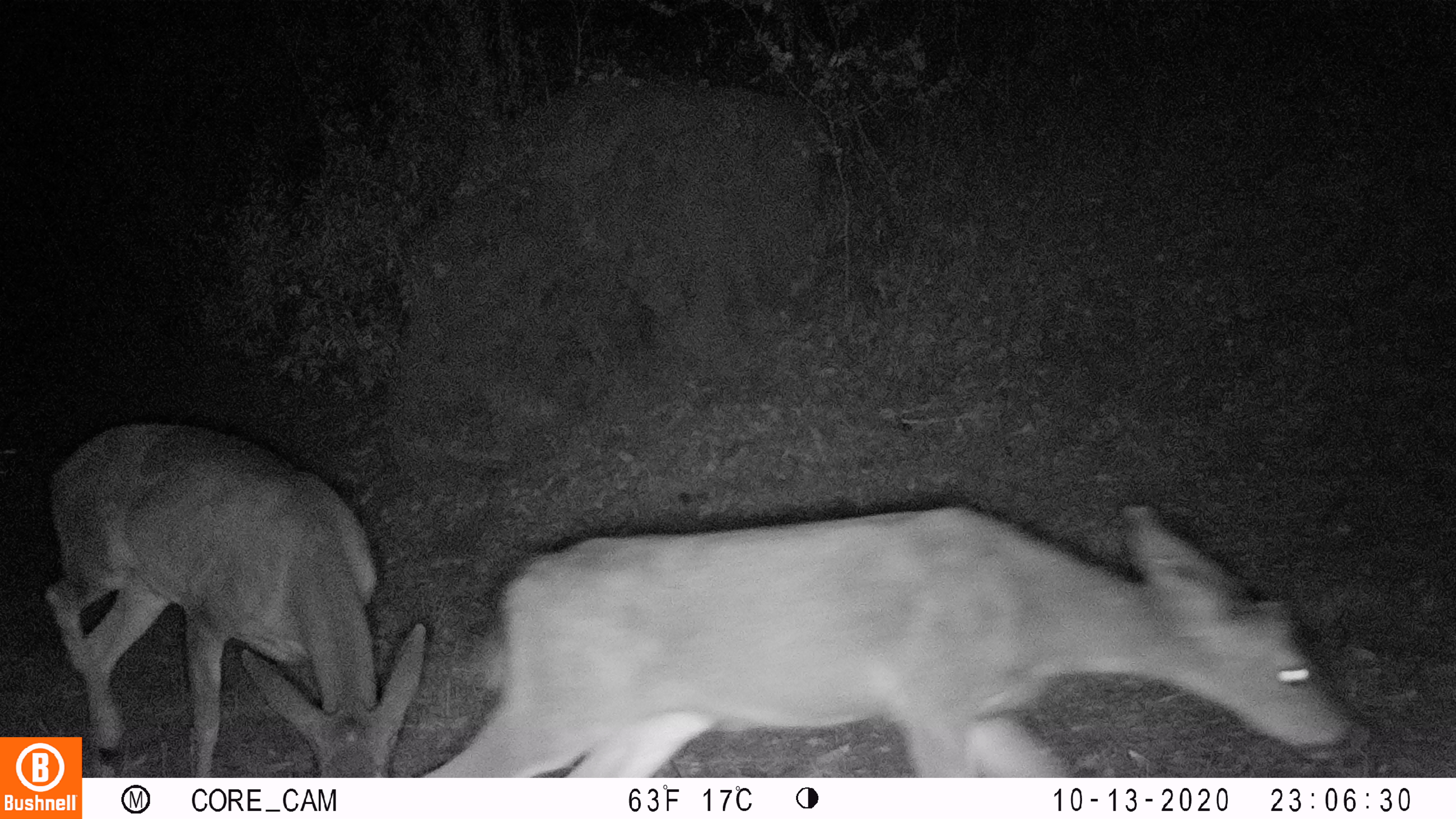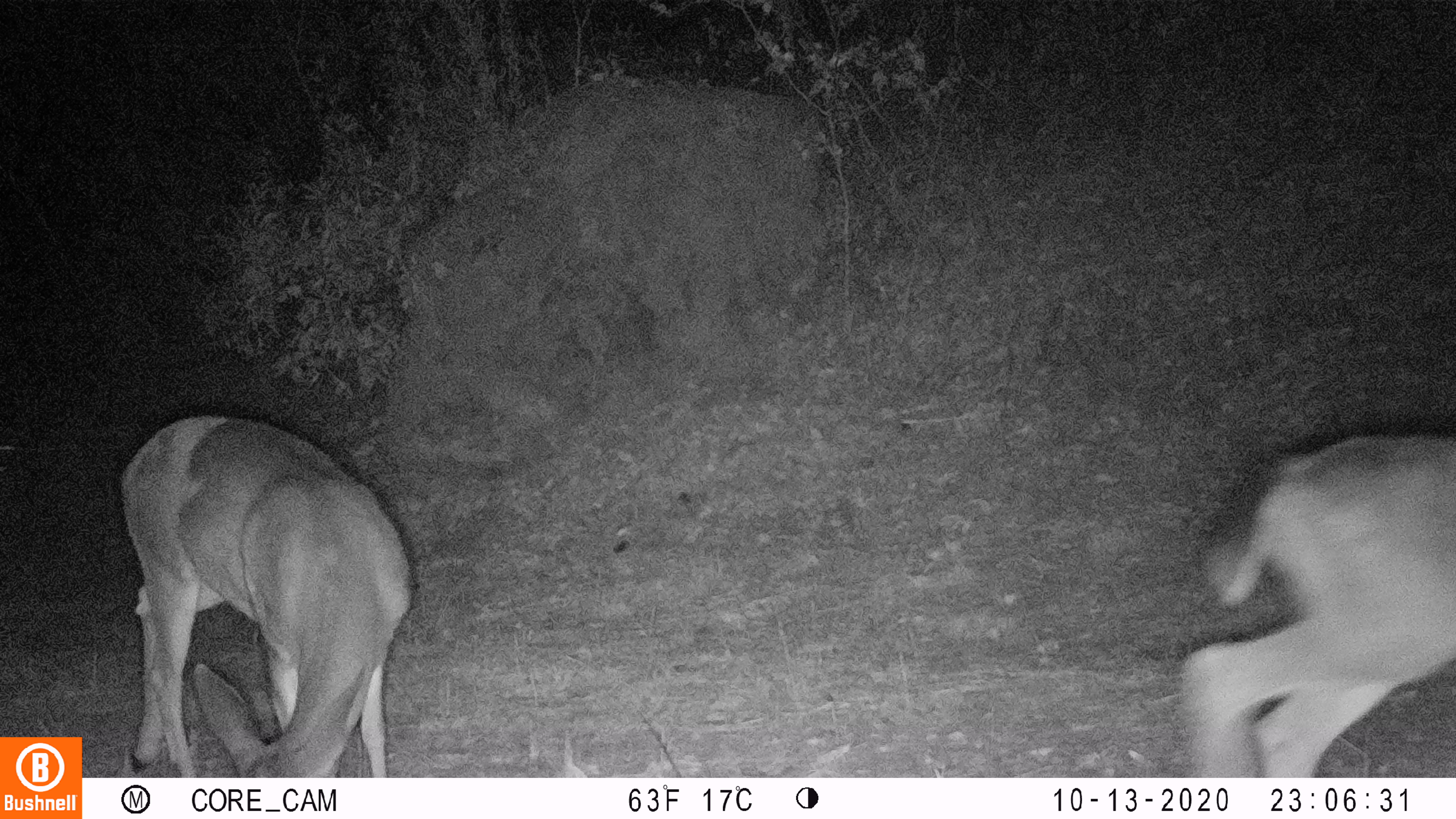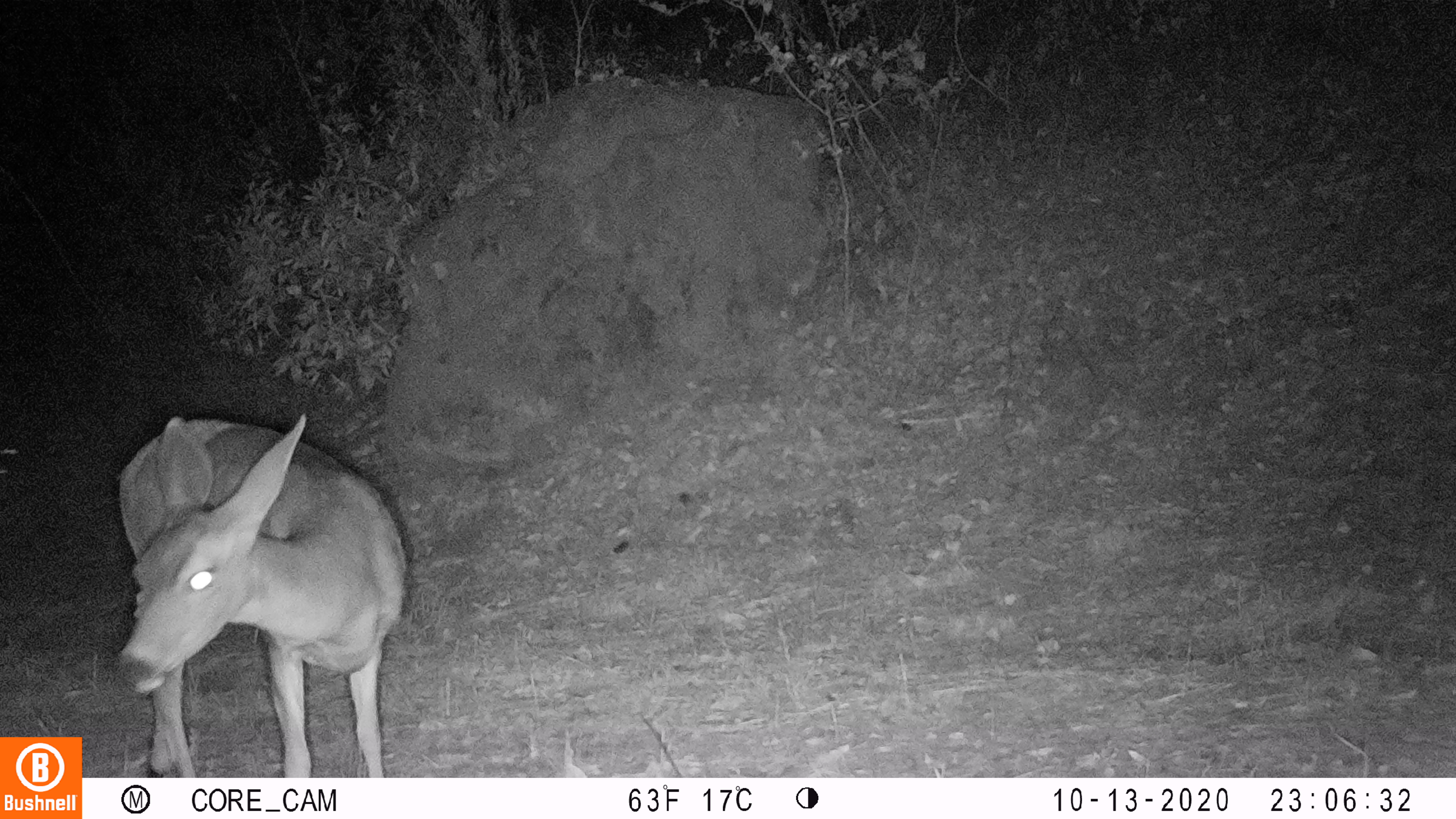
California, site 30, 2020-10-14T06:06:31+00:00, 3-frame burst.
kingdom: Animalia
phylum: Chordata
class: Mammalia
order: Artiodactyla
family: Cervidae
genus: Odocoileus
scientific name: Odocoileus hemionus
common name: mule deer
Mule deer (Odocoileus hemionus).